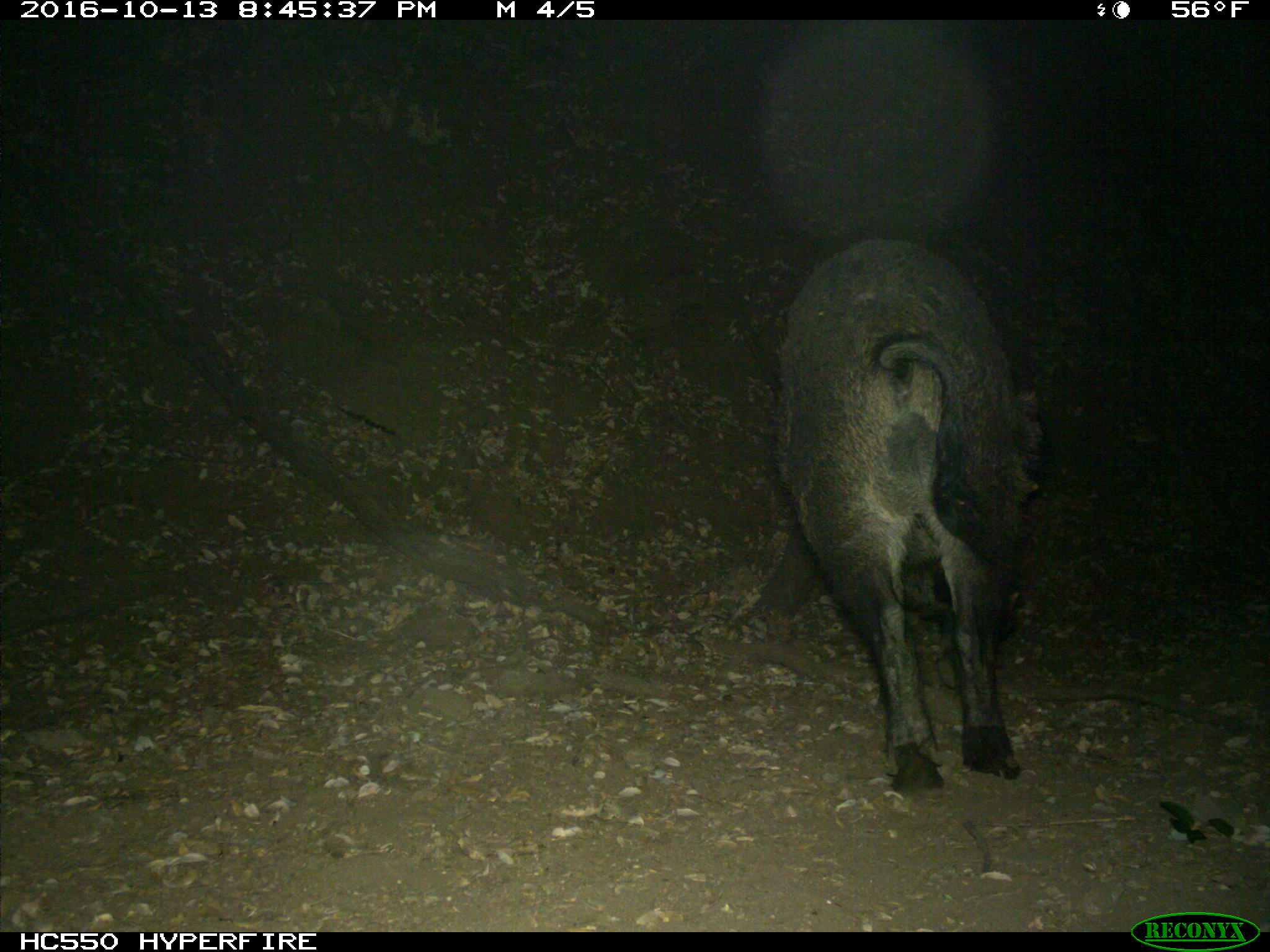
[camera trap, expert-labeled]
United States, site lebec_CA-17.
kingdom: Animalia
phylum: Chordata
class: Mammalia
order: Artiodactyla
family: Suidae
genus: Sus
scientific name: Sus scrofa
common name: wild boar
Sus scrofa (wild boar).